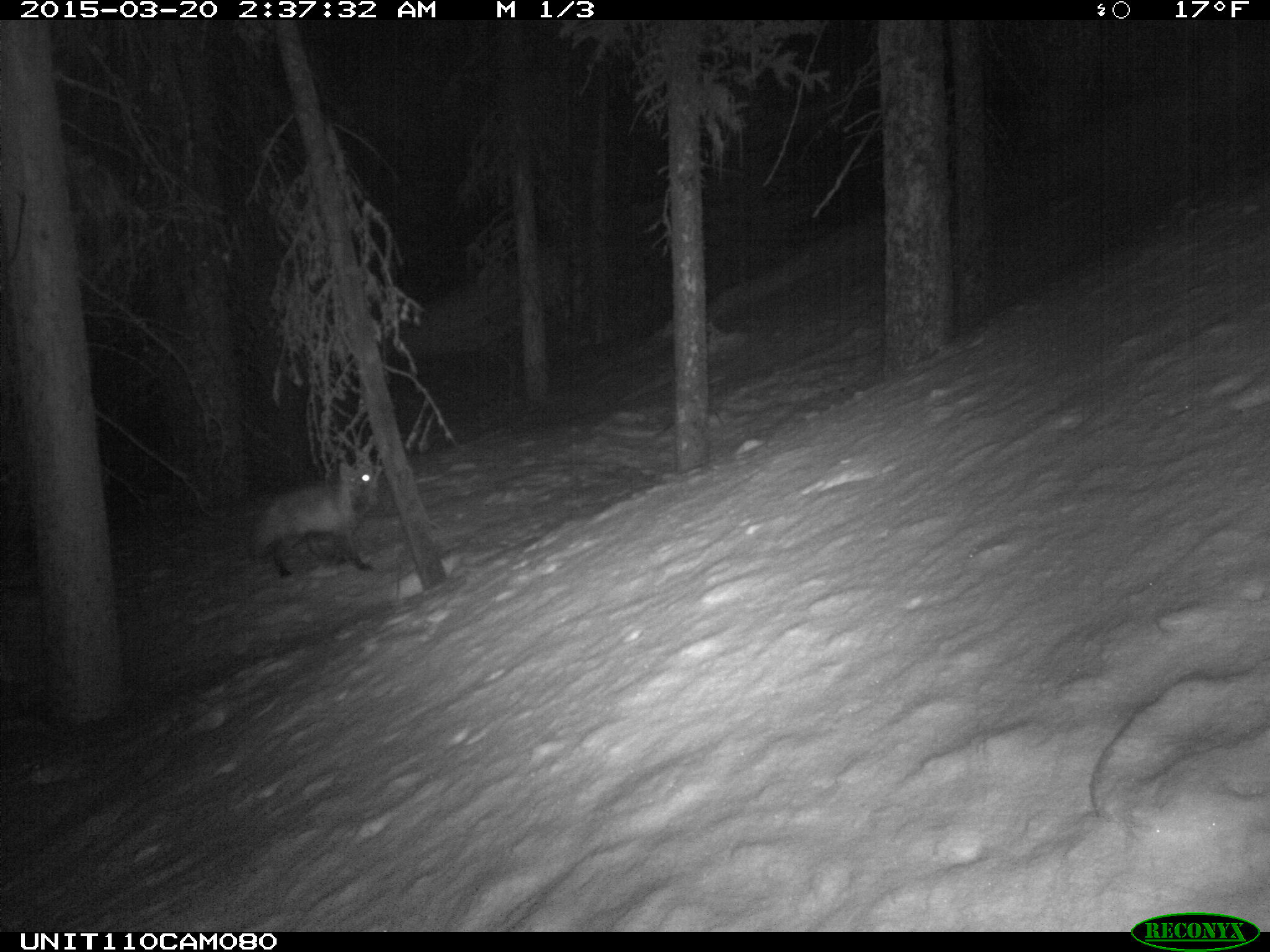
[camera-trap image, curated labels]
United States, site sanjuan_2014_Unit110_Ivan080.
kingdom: Animalia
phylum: Chordata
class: Mammalia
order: Carnivora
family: Canidae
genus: Vulpes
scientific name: Vulpes vulpes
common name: red fox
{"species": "Vulpes vulpes (red fox)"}